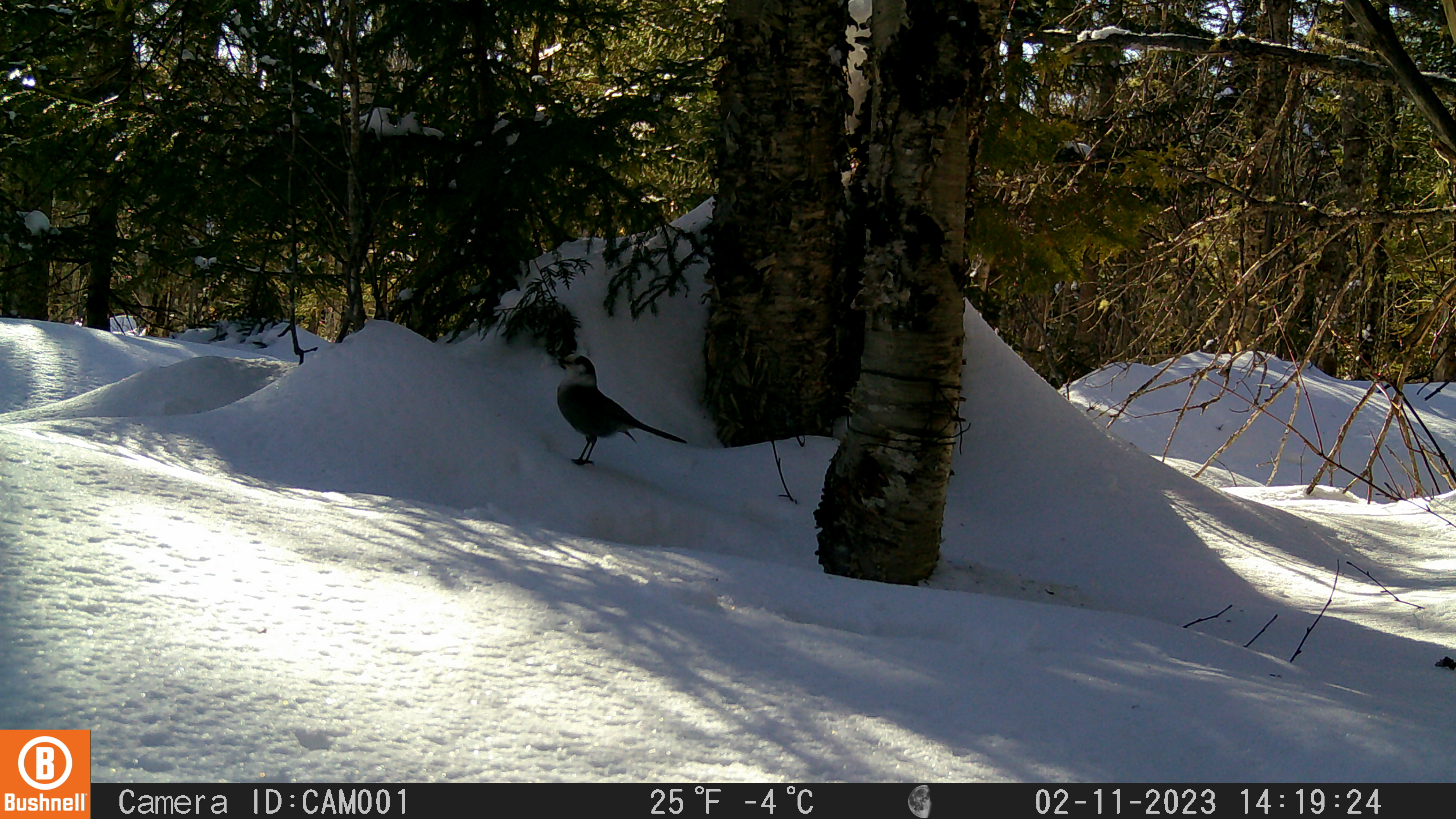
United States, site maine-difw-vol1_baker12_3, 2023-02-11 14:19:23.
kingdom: Animalia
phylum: Chordata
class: Aves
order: Passeriformes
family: Corvidae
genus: Perisoreus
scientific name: Perisoreus canadensis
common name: canada jay